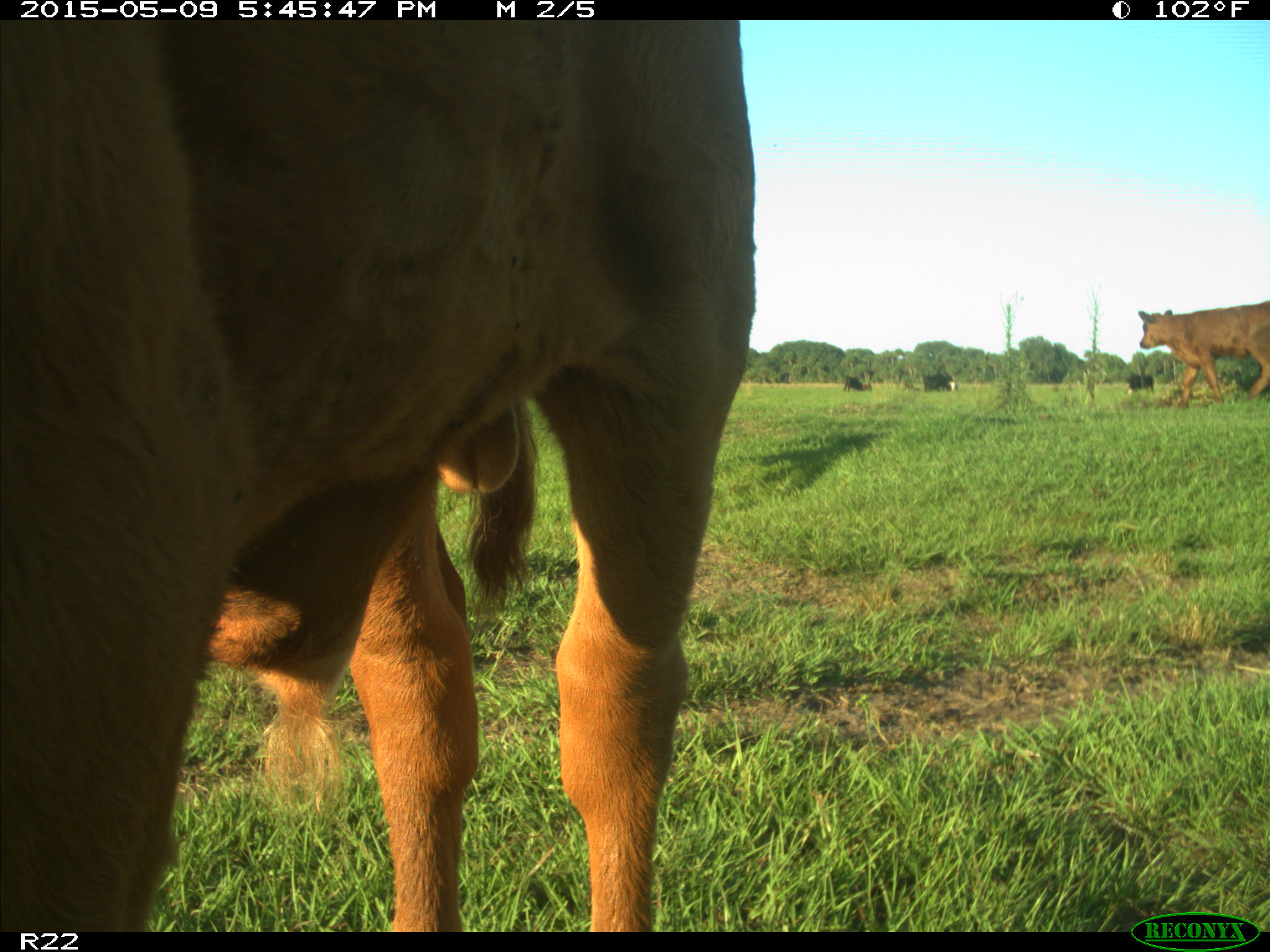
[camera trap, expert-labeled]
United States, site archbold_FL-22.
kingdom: Animalia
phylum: Chordata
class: Mammalia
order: Artiodactyla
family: Bovidae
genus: Bos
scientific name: Bos taurus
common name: domestic cow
Bos taurus (domestic cow).